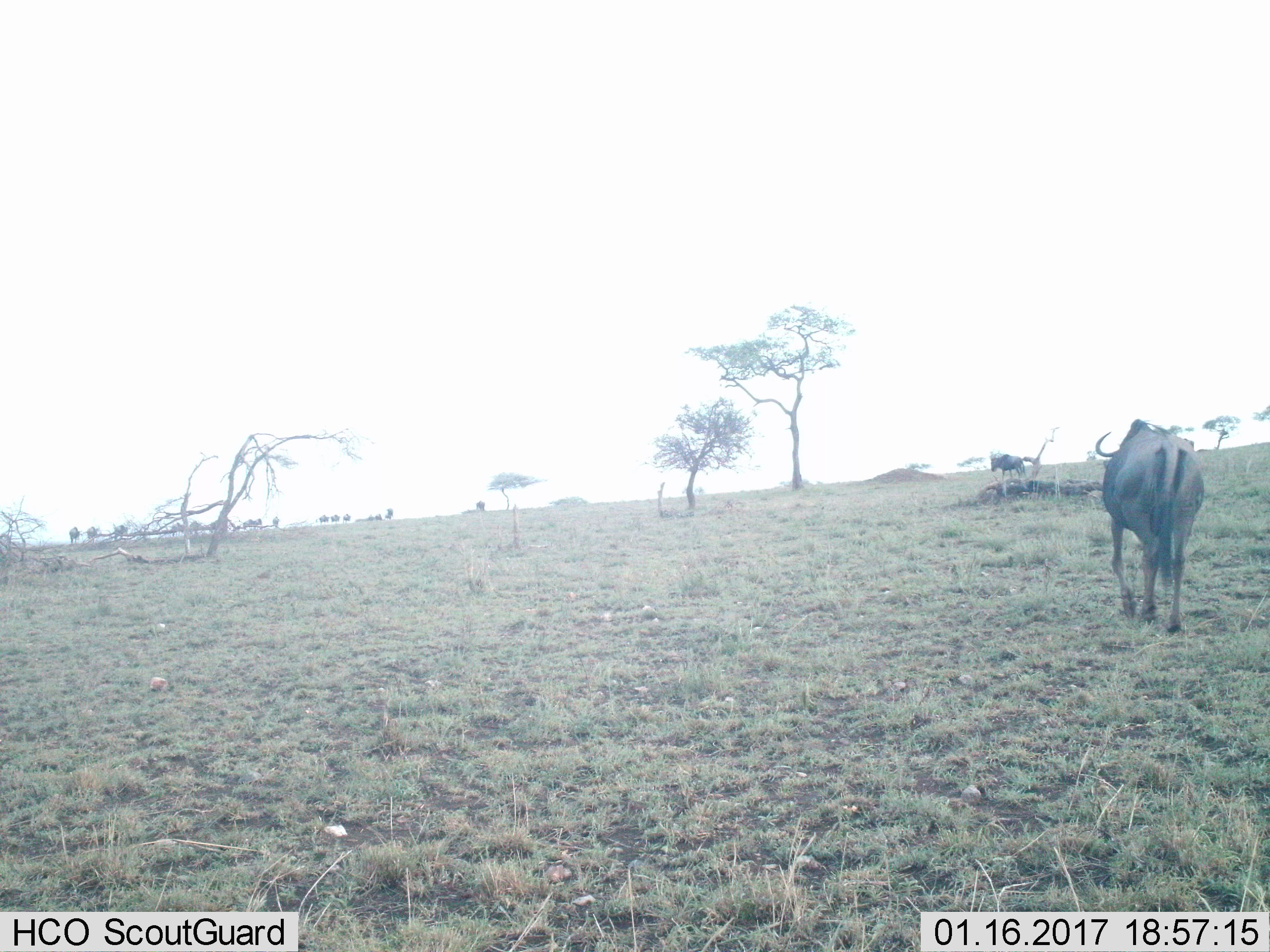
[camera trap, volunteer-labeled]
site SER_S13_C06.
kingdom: Animalia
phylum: Chordata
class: Mammalia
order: Artiodactyla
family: Bovidae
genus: Connochaetes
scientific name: Connochaetes taurinus taurinus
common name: blue wildebeest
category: wildebeestblue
Wildebeestblue (blue wildebeest) (Connochaetes taurinus taurinus), count 11-50. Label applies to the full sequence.